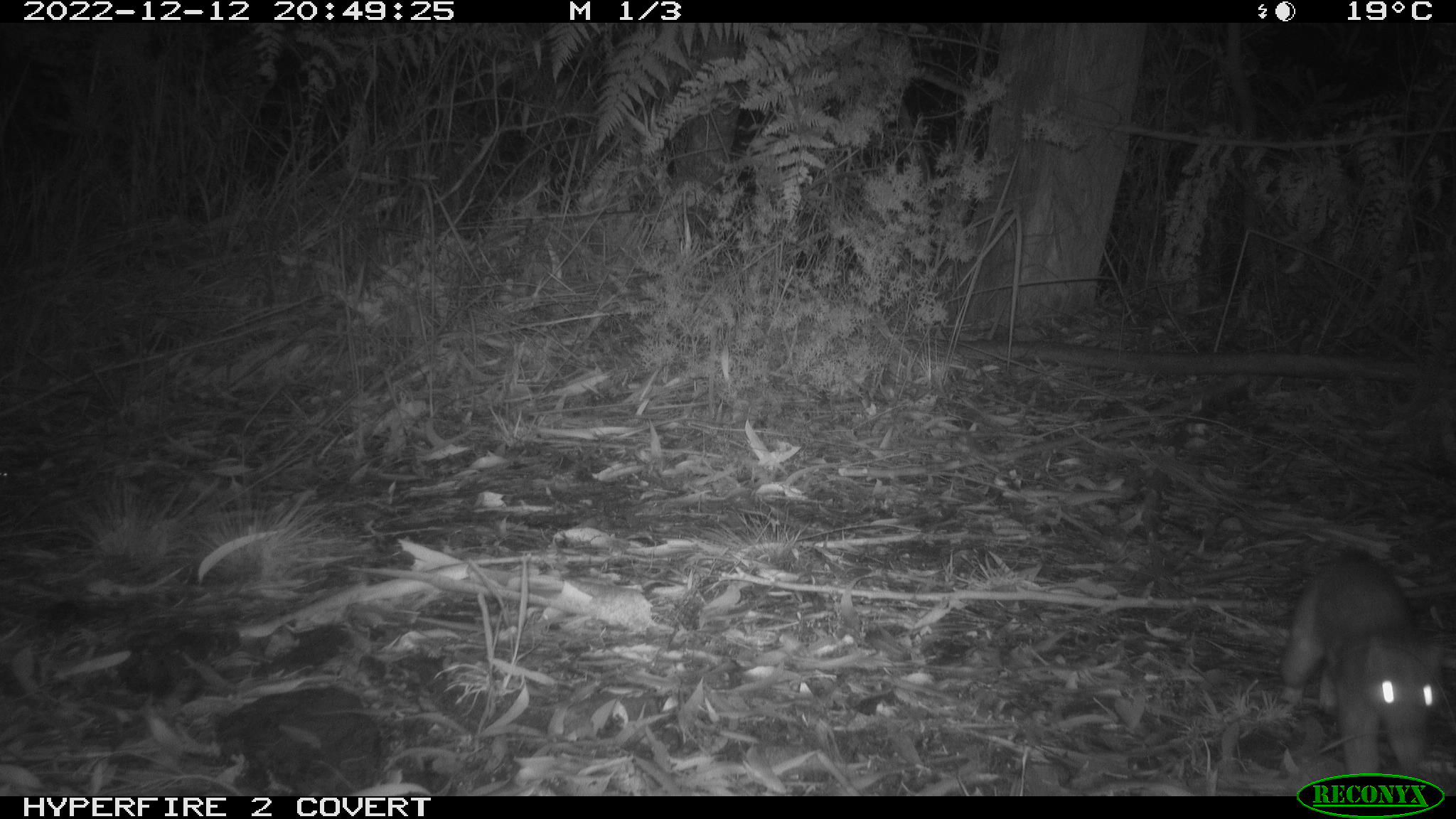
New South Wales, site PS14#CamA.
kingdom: Animalia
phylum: Chordata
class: Mammalia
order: Dasyuromorphia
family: Dasyuridae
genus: Dasyurus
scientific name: Dasyurus maculatus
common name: spotted-tailed quoll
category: quoll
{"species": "quoll (spotted-tailed quoll) (Dasyurus maculatus)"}